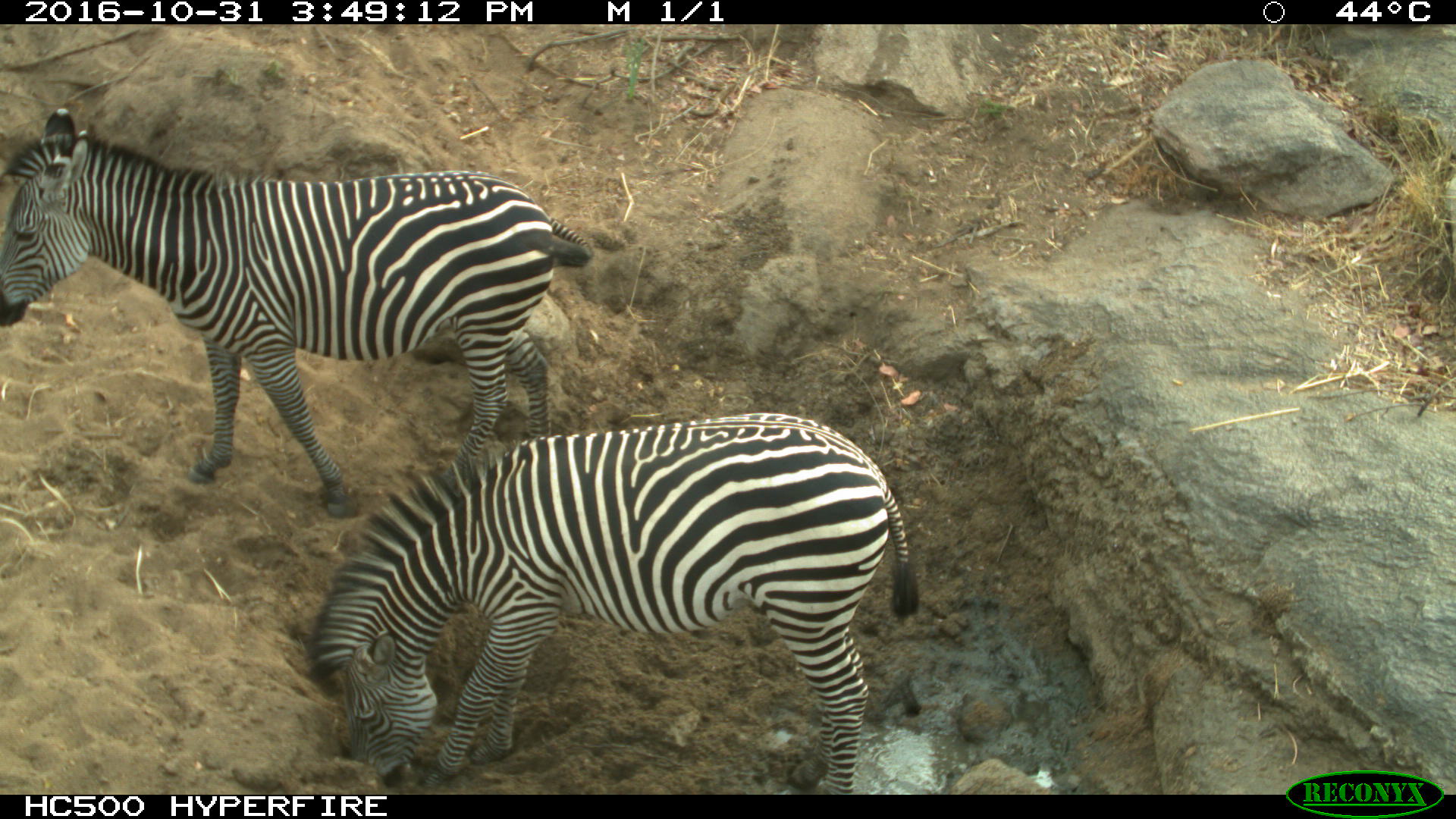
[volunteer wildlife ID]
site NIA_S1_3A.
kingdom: Animalia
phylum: Chordata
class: Mammalia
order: Perissodactyla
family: Equidae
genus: Equus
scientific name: Equus quagga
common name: plains zebra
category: zebraplains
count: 2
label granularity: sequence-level